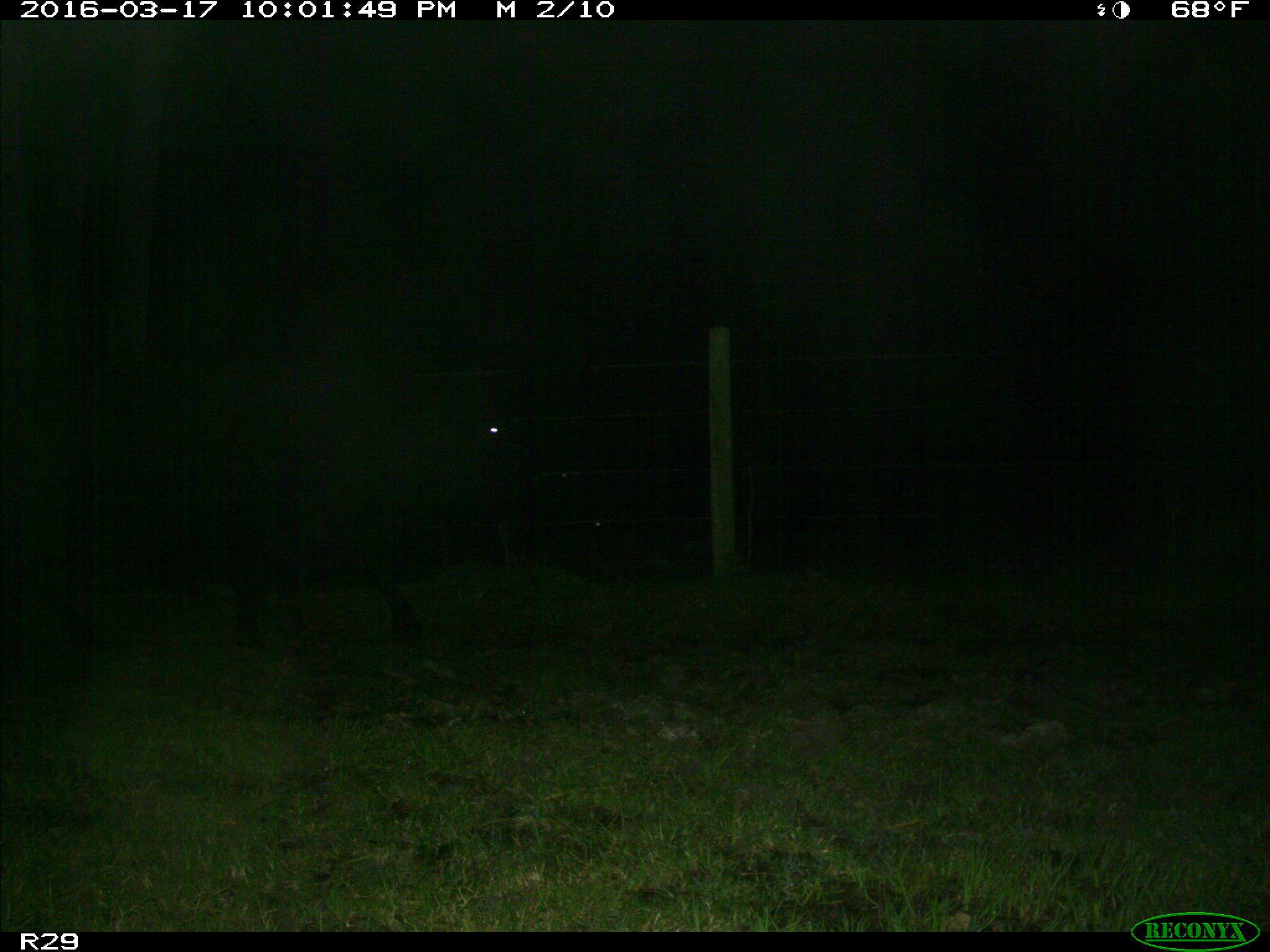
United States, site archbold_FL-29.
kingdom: Animalia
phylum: Chordata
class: Mammalia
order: Artiodactyla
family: Bovidae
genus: Bos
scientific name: Bos taurus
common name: domestic cow